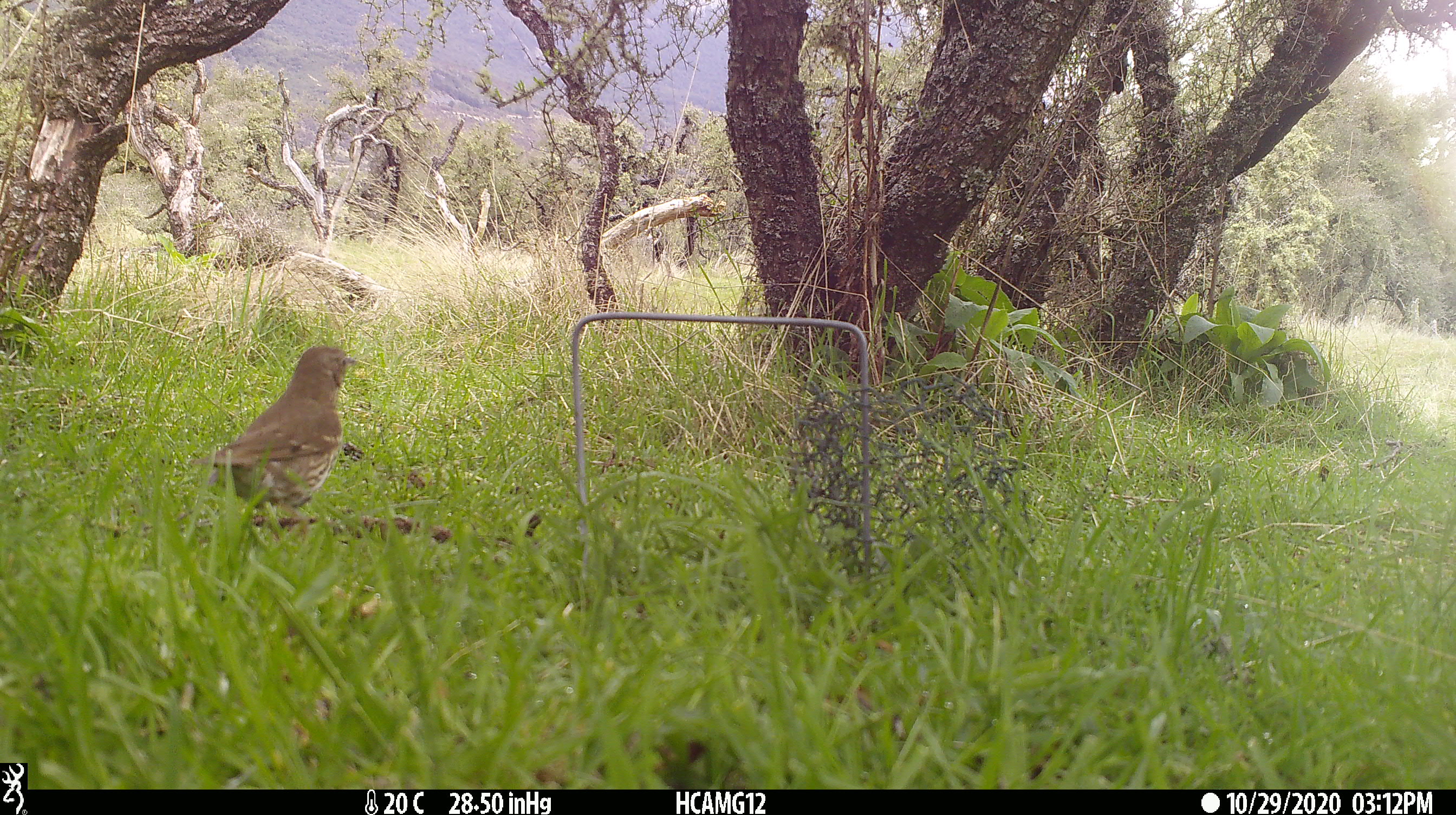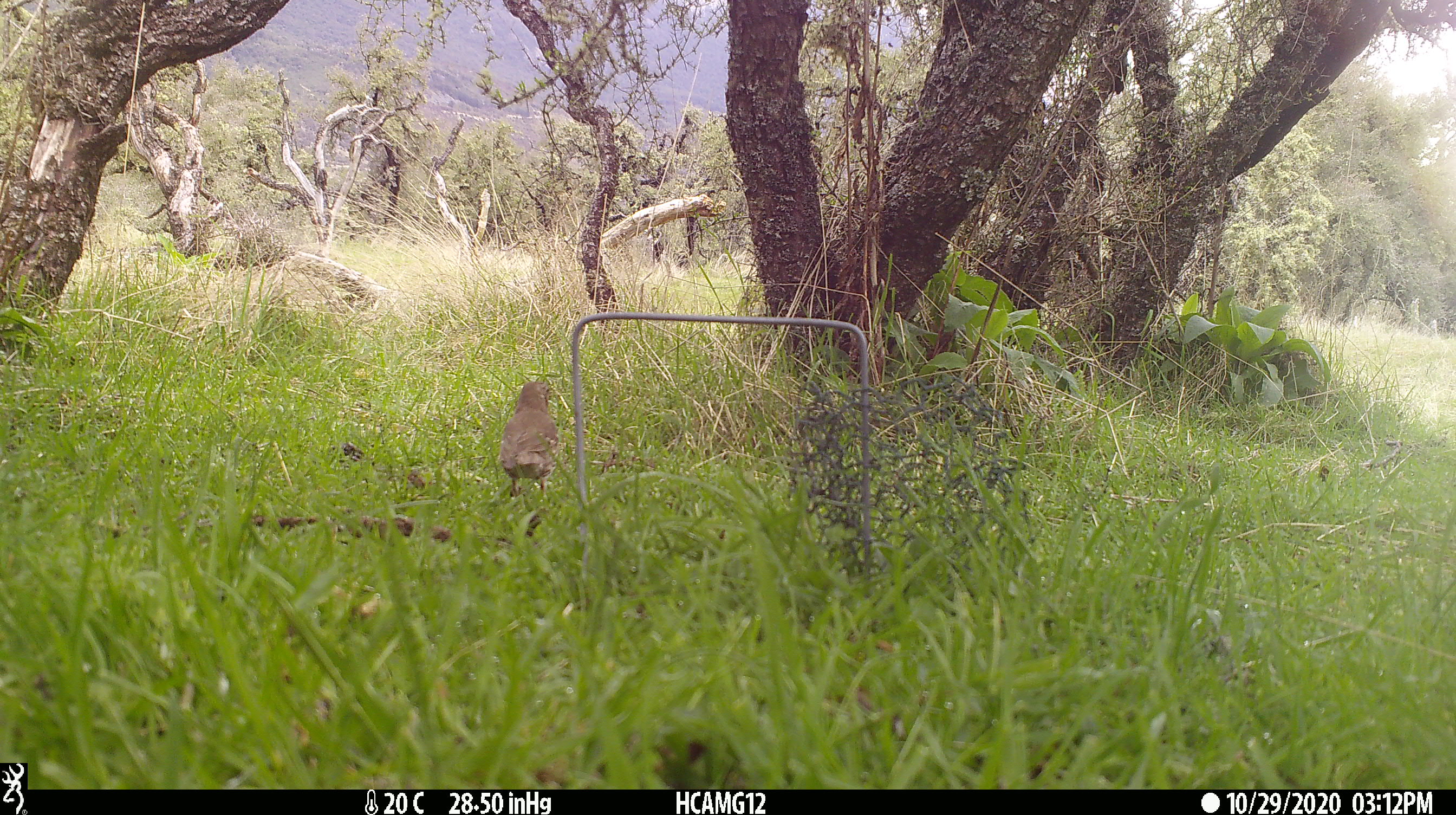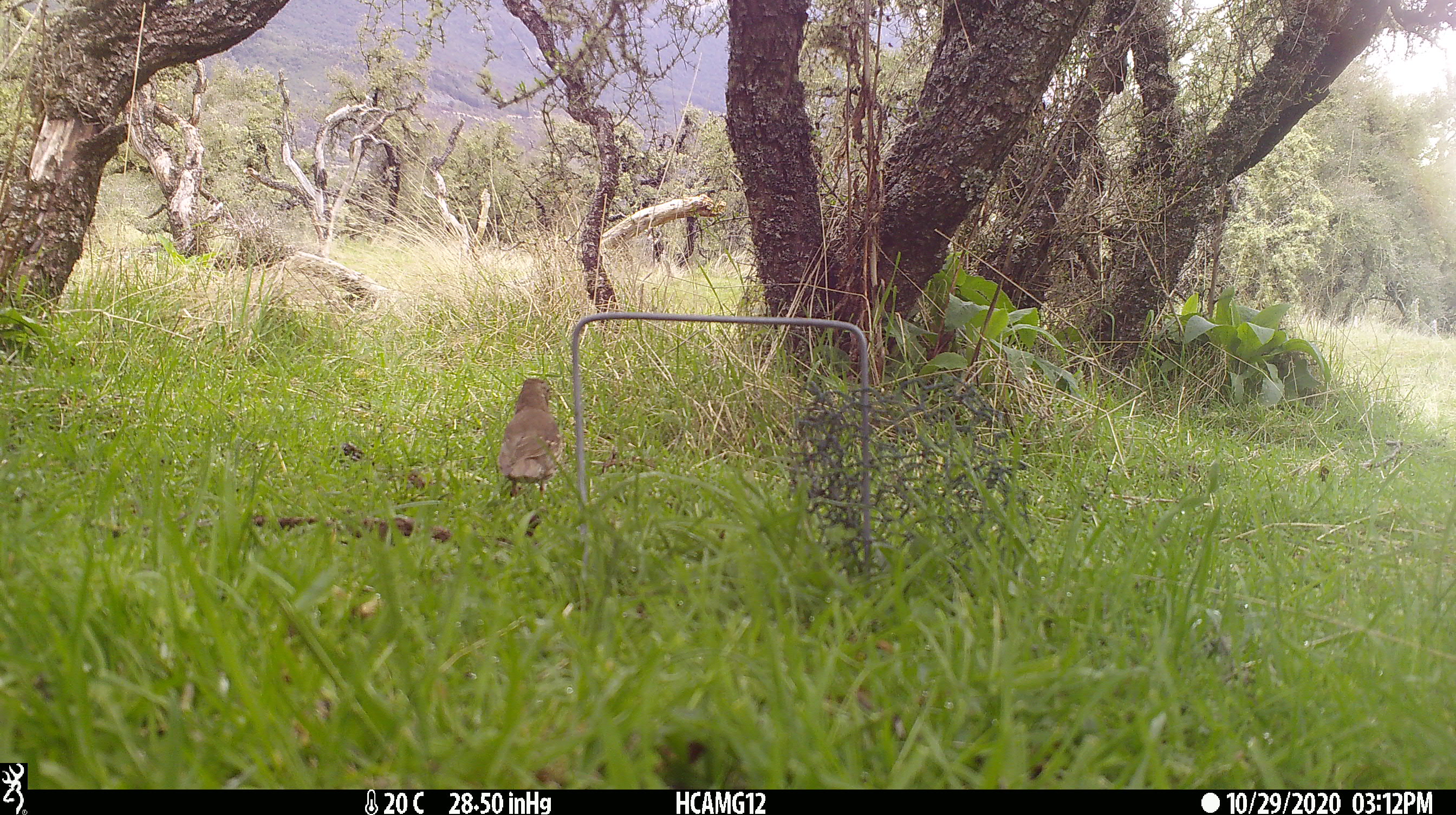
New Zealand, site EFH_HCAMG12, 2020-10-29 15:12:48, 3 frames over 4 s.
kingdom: Animalia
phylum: Chordata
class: Aves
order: Passeriformes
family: Turdidae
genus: Turdus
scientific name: Turdus philomelos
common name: song thrush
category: thrush